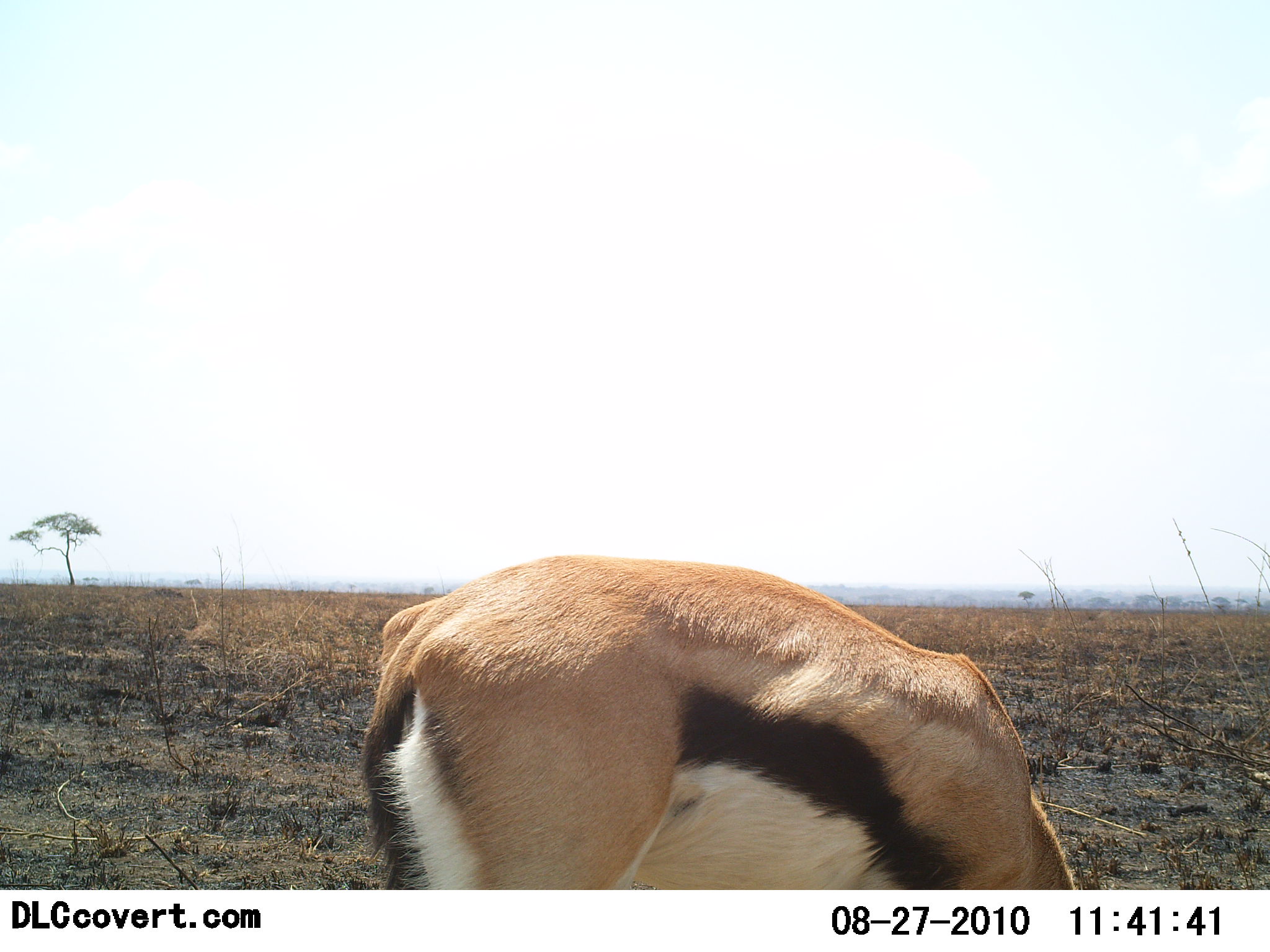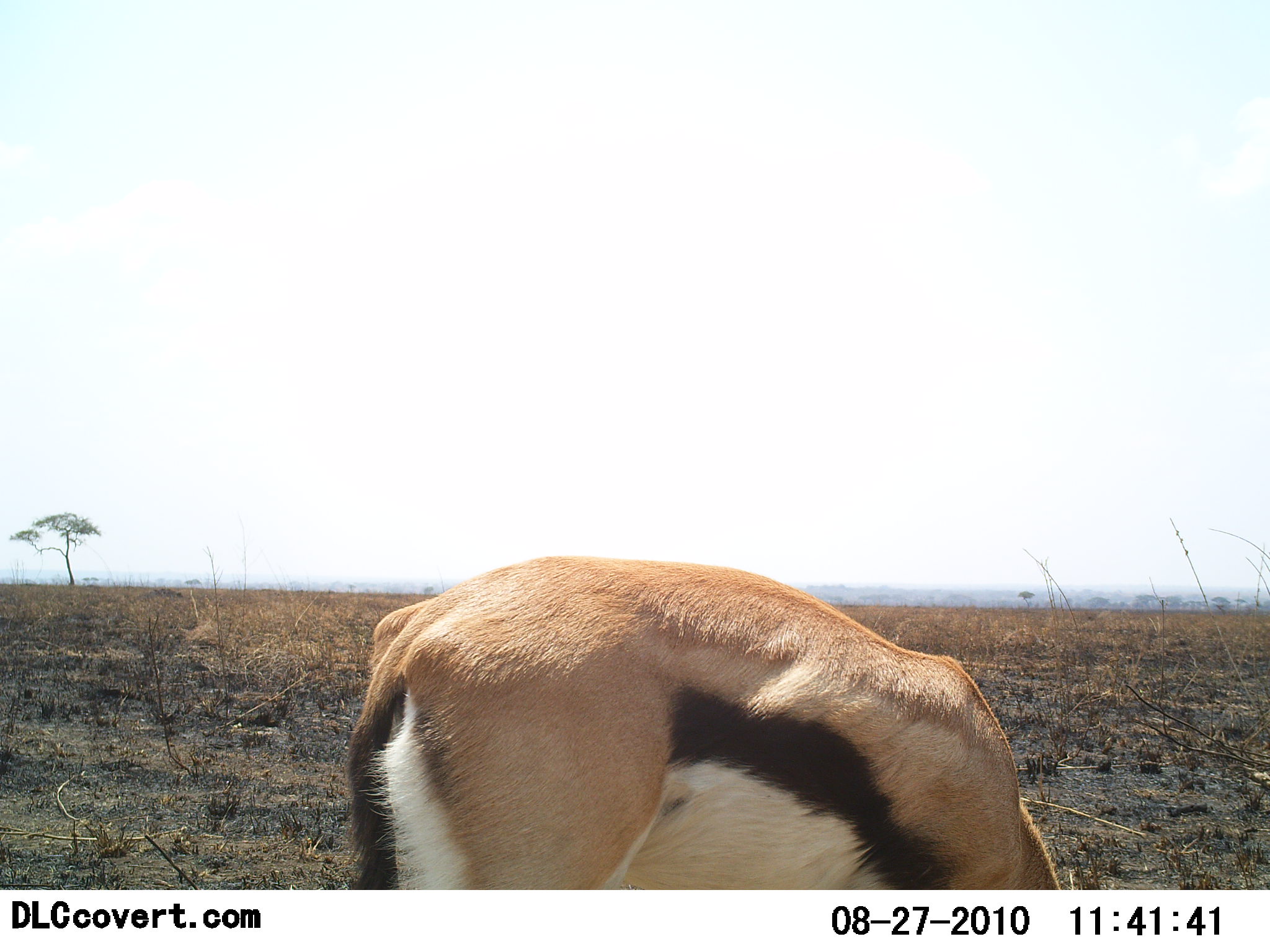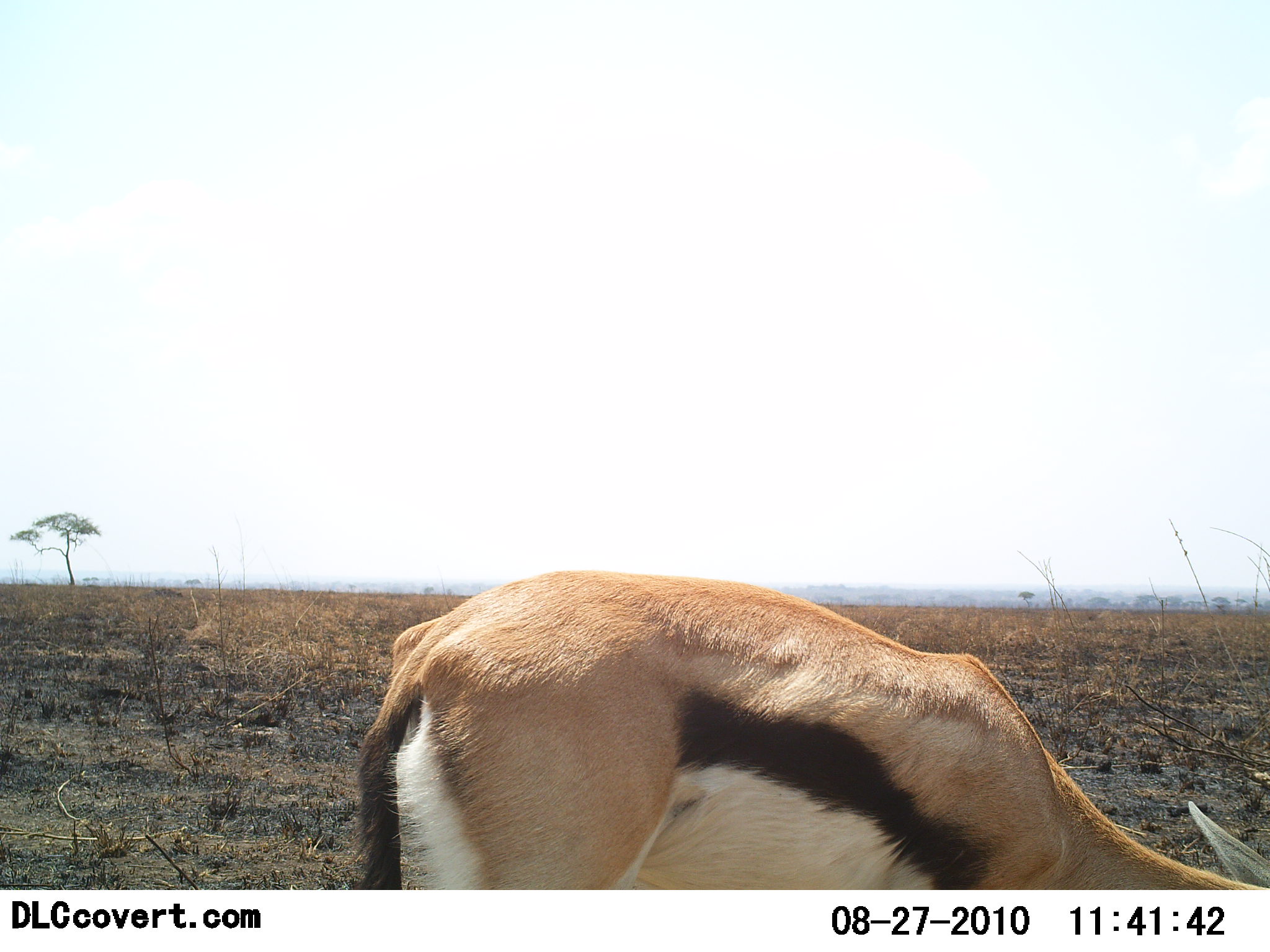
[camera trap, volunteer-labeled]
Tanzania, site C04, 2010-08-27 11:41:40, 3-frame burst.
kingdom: Animalia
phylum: Chordata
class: Mammalia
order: Artiodactyla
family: Bovidae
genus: Eudorcas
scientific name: Eudorcas thomsonii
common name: thomson's gazelle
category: gazellethomsons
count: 1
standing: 18%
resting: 0%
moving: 0%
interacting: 0%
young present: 0%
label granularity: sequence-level